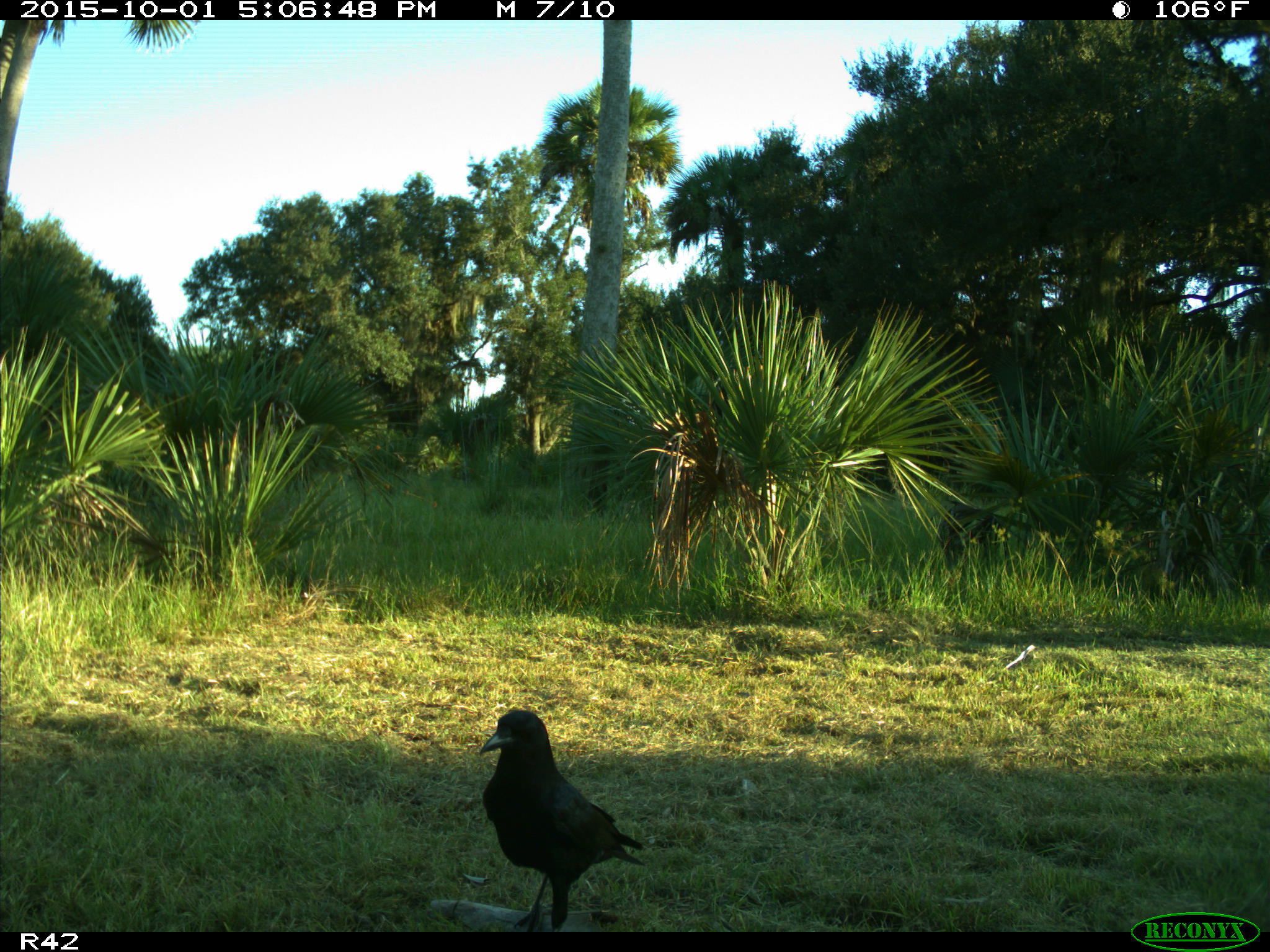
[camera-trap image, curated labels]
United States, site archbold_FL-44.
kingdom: Animalia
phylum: Chordata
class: Aves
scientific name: Aves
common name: birds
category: unidentified bird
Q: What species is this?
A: Unidentified bird (birds) (Aves).